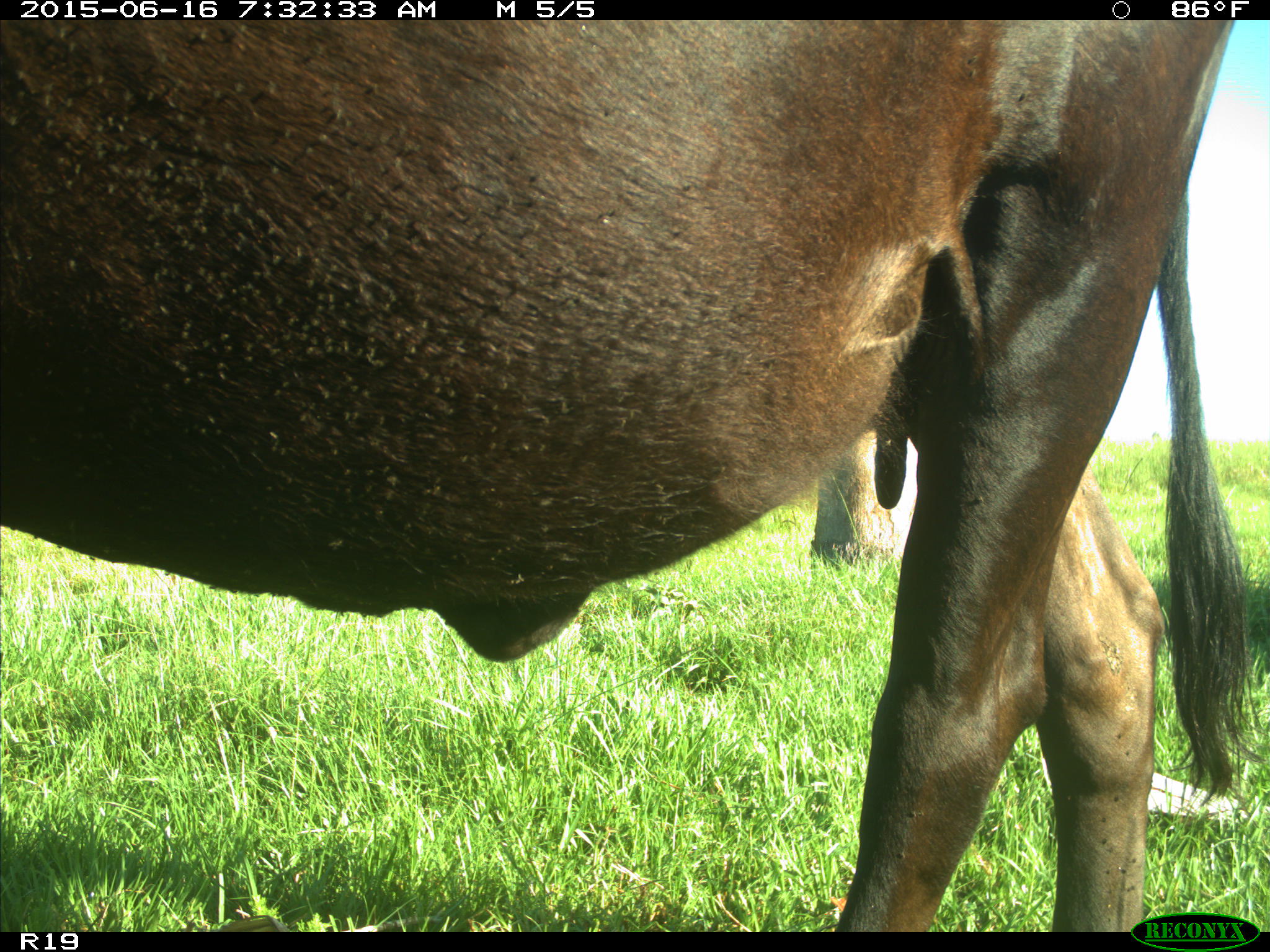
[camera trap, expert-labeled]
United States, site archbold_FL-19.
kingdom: Animalia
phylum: Chordata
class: Mammalia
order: Artiodactyla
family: Bovidae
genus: Bos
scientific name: Bos taurus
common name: domestic cow